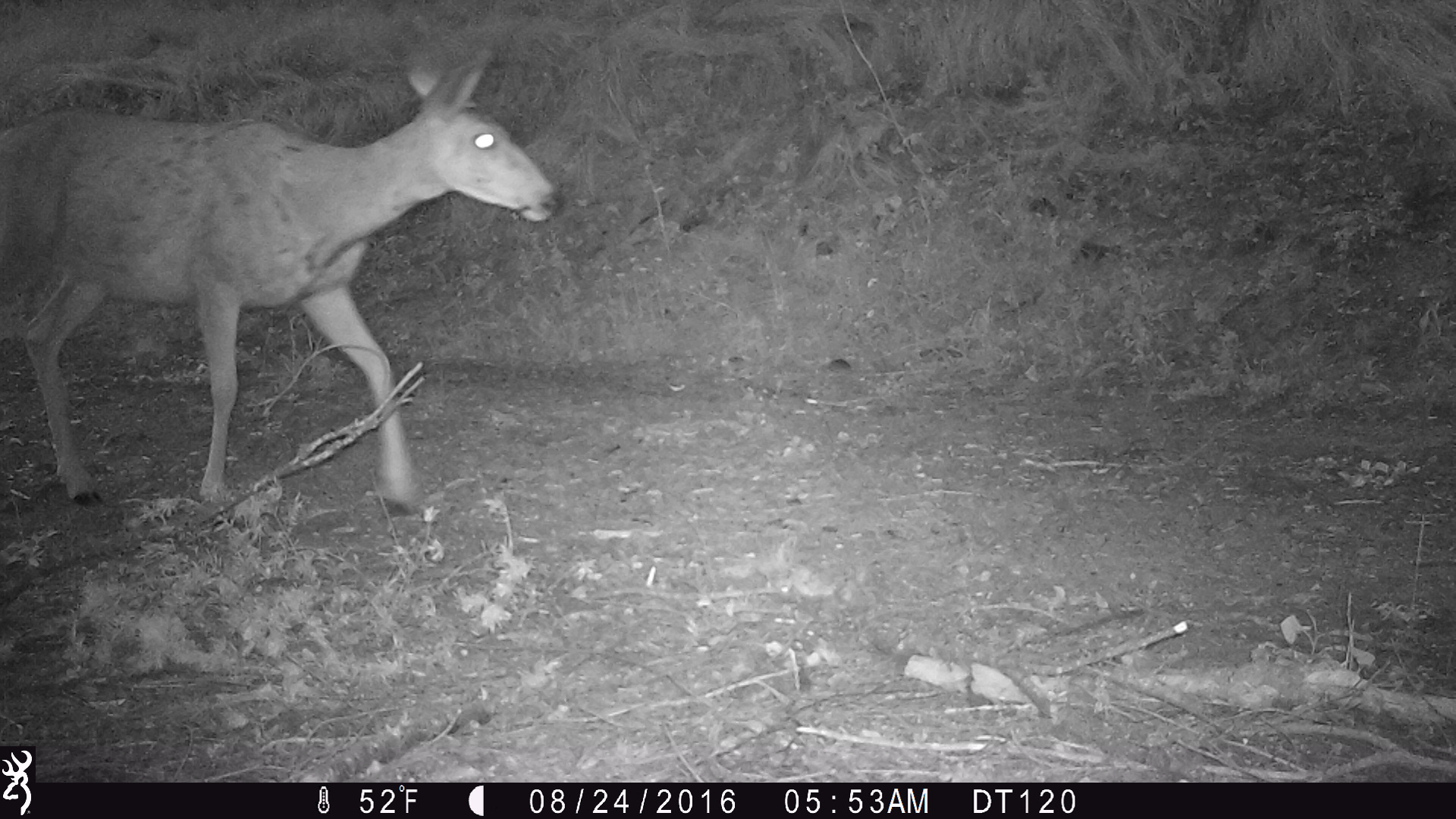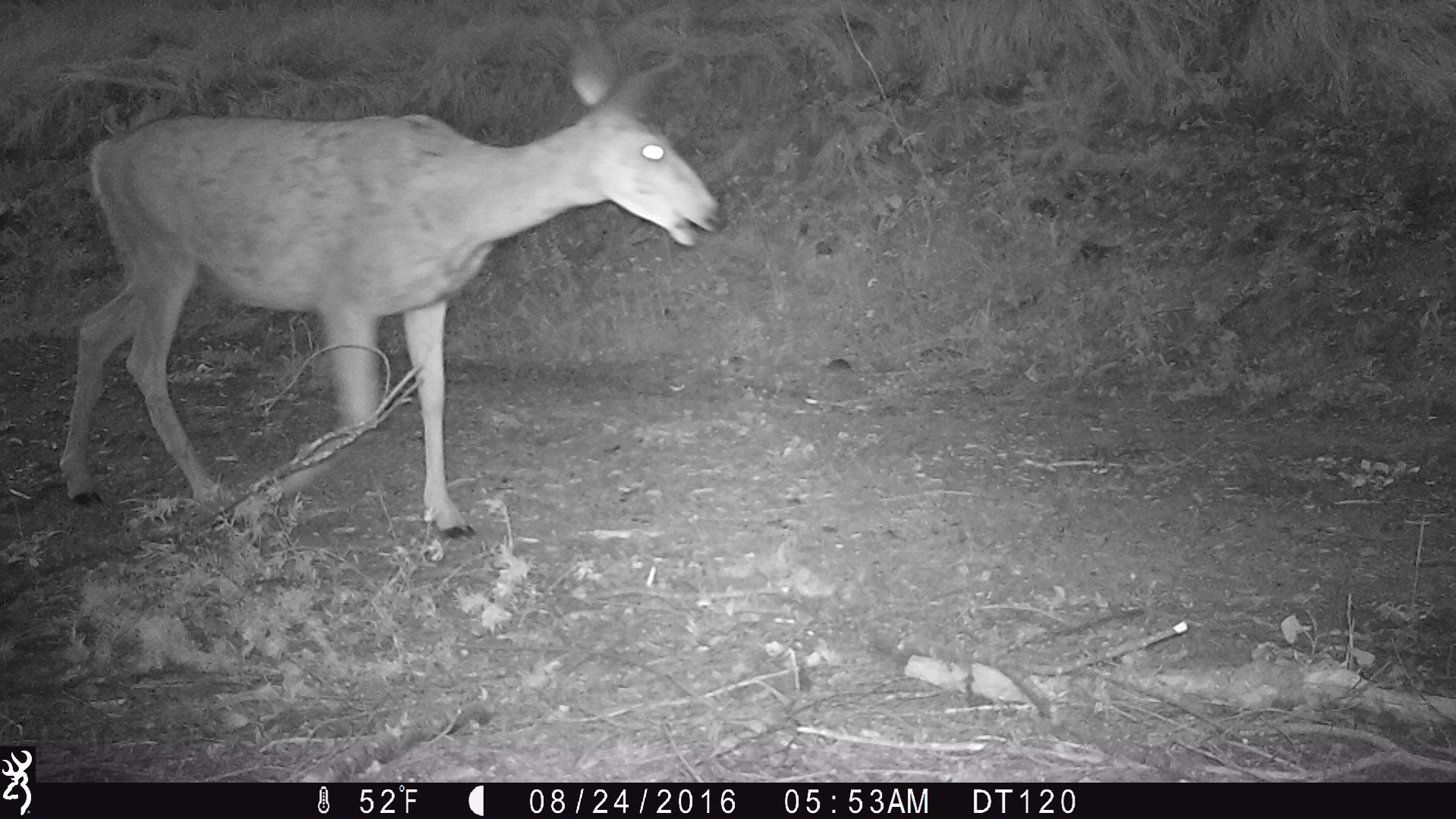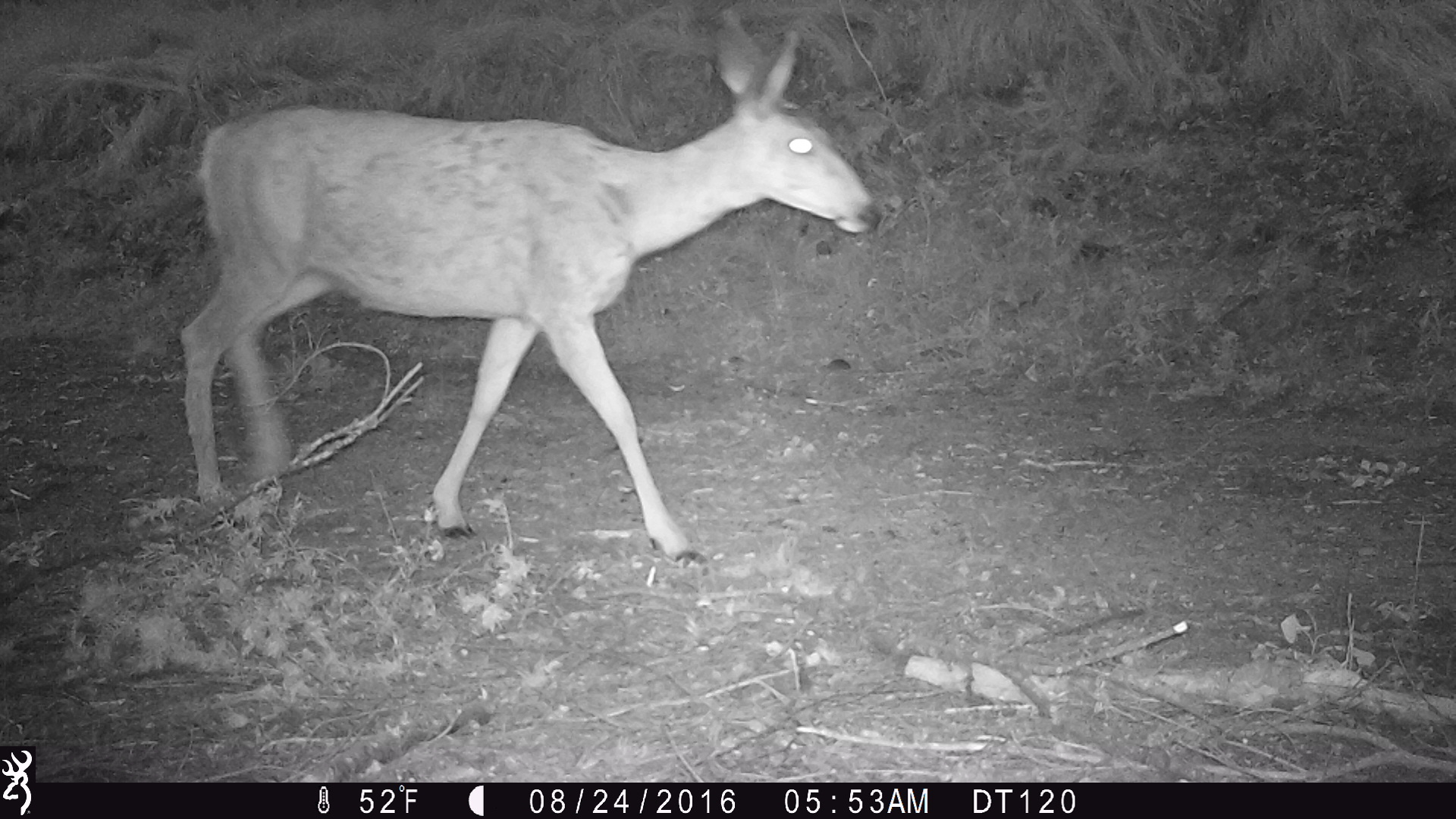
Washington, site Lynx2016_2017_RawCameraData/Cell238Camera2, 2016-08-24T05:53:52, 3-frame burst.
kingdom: Animalia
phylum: Chordata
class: Mammalia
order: Artiodactyla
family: Cervidae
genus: Odocoileus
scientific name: Odocoileus hemionus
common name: mule deer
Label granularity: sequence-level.